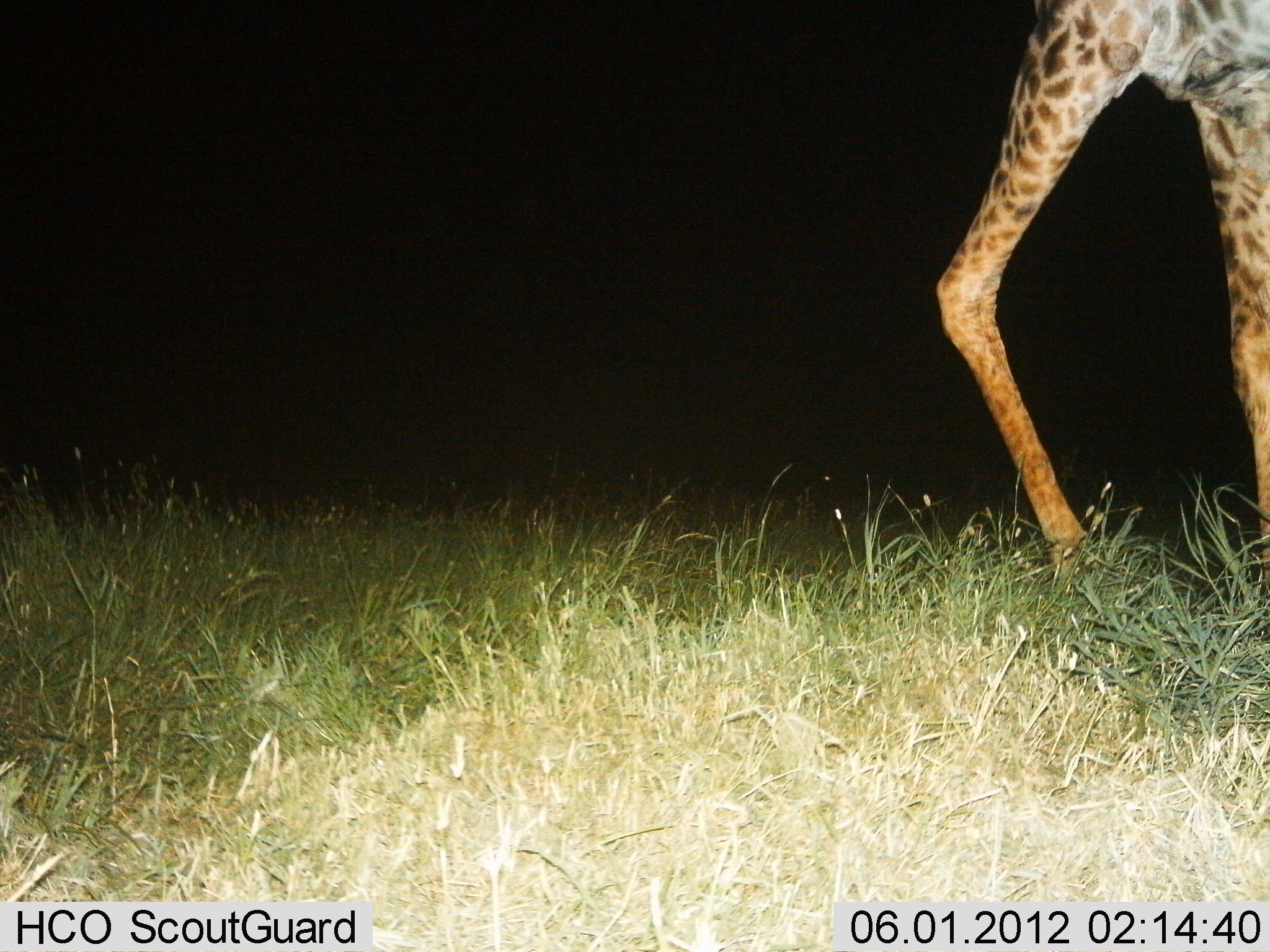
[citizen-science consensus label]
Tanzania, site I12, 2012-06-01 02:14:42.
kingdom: Animalia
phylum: Chordata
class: Mammalia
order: Artiodactyla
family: Giraffidae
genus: Giraffa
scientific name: Giraffa camelopardalis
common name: giraffe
Giraffe (Giraffa camelopardalis), count 1. Behavior (volunteer vote fractions): standing 30%, resting 0%, moving 70%, interacting 0%. Young present (vote fraction): 0%. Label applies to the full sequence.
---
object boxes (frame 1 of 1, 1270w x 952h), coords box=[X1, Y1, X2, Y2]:
animal: box=[934, 1, 1270, 596]